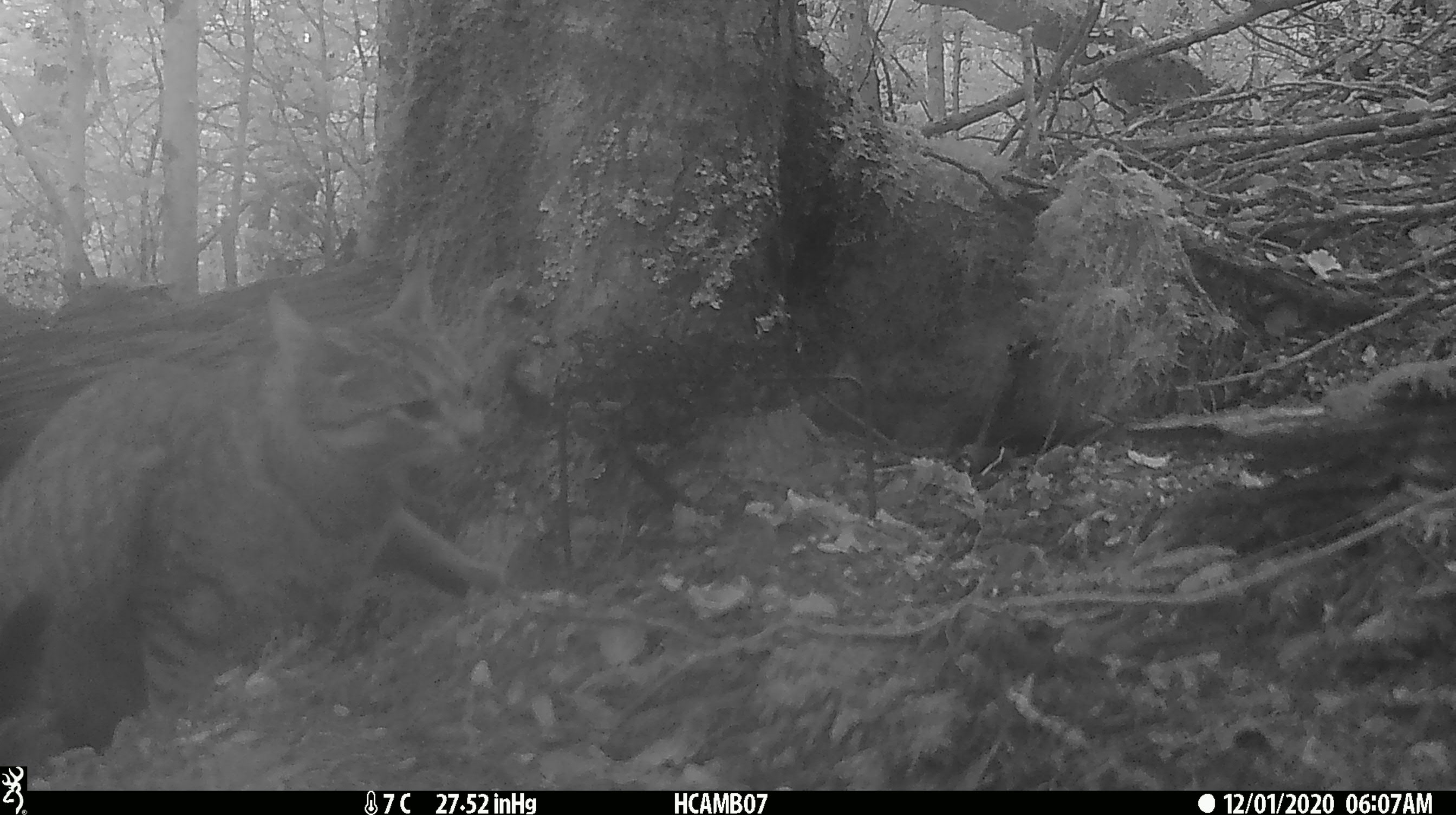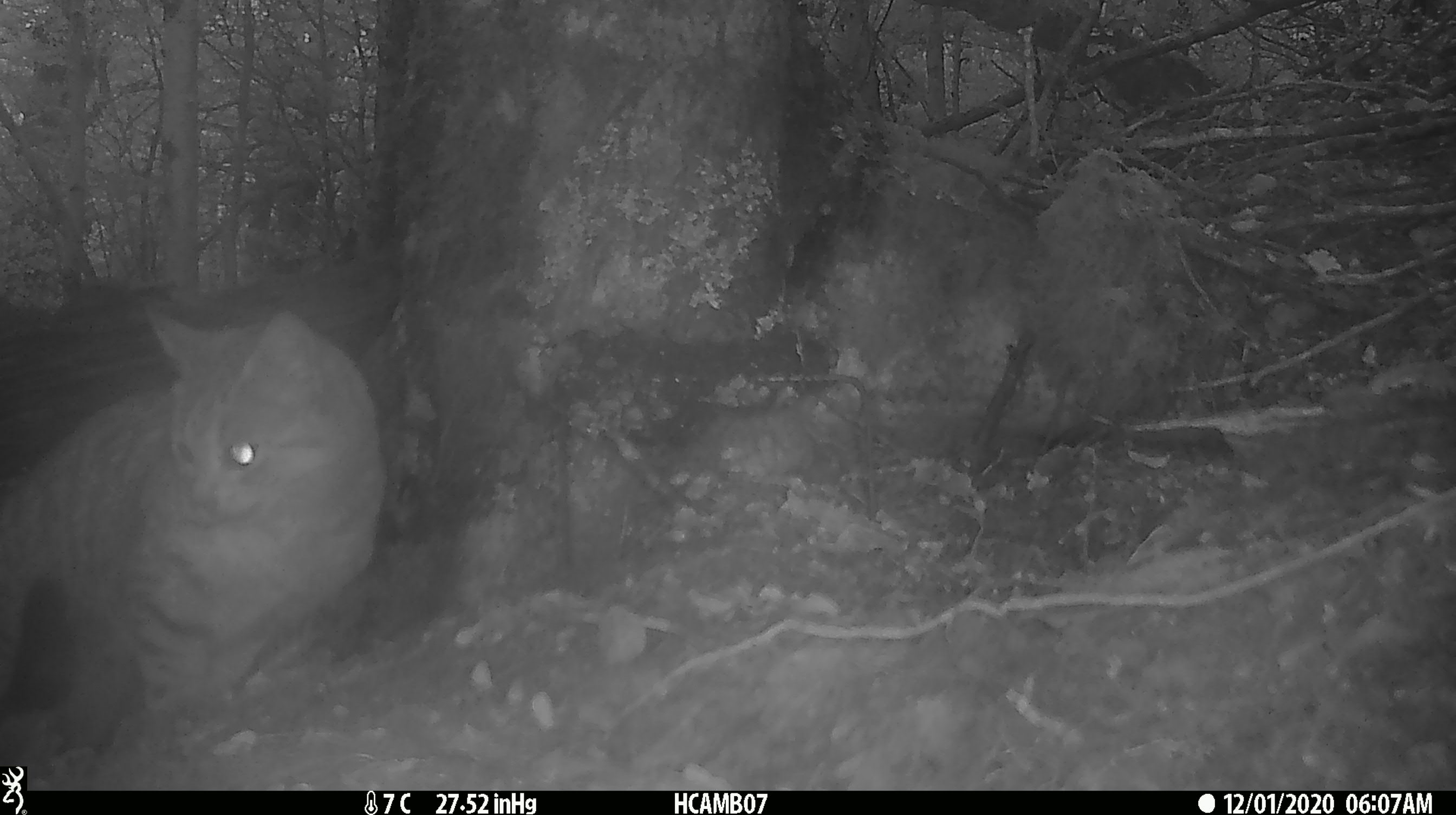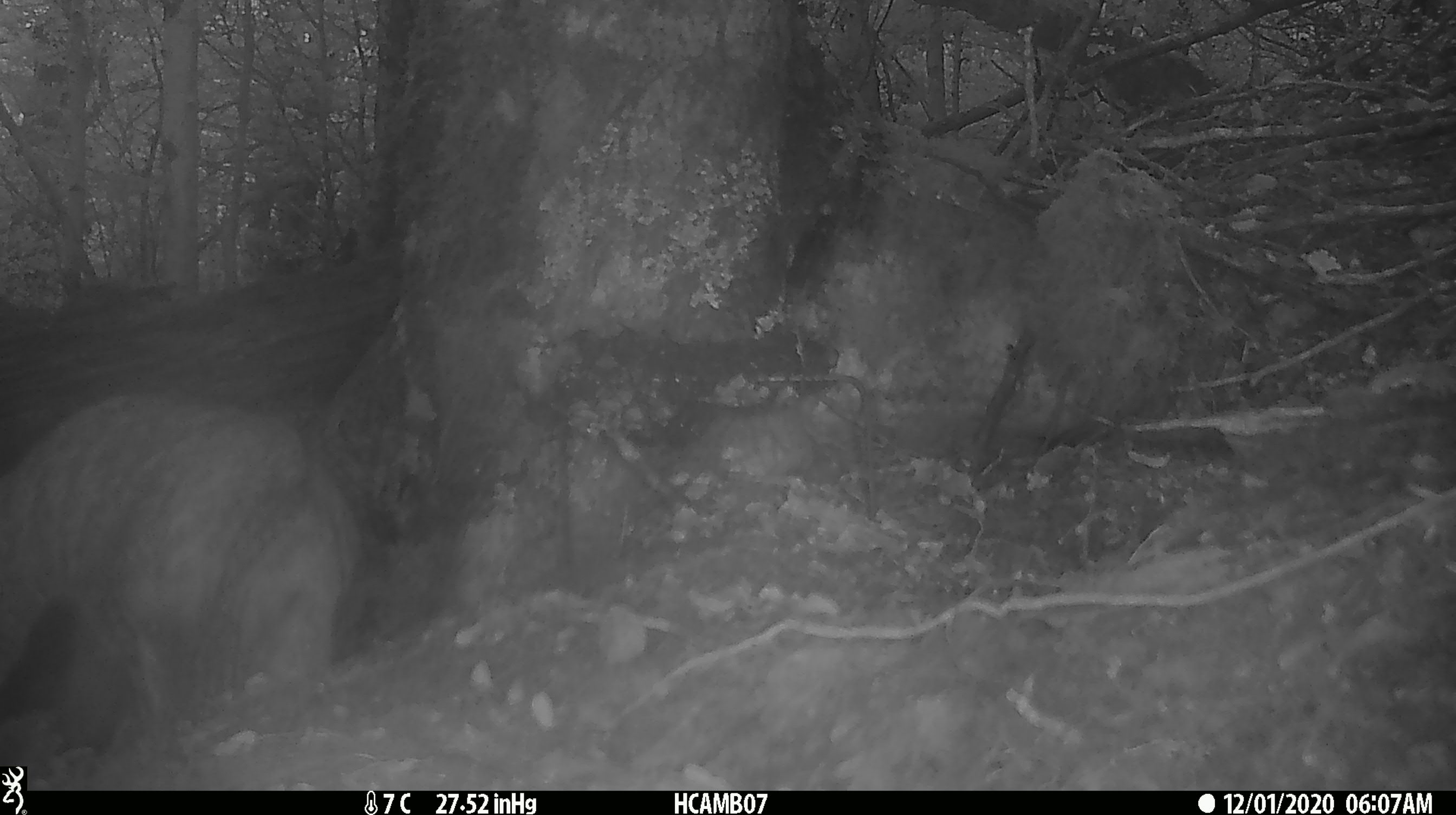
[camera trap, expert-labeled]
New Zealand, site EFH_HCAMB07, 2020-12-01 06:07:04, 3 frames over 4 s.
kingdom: Animalia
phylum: Chordata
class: Mammalia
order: Carnivora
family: Felidae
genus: Felis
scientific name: Felis catus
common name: domestic cat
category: cat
Cat (domestic cat) (Felis catus).